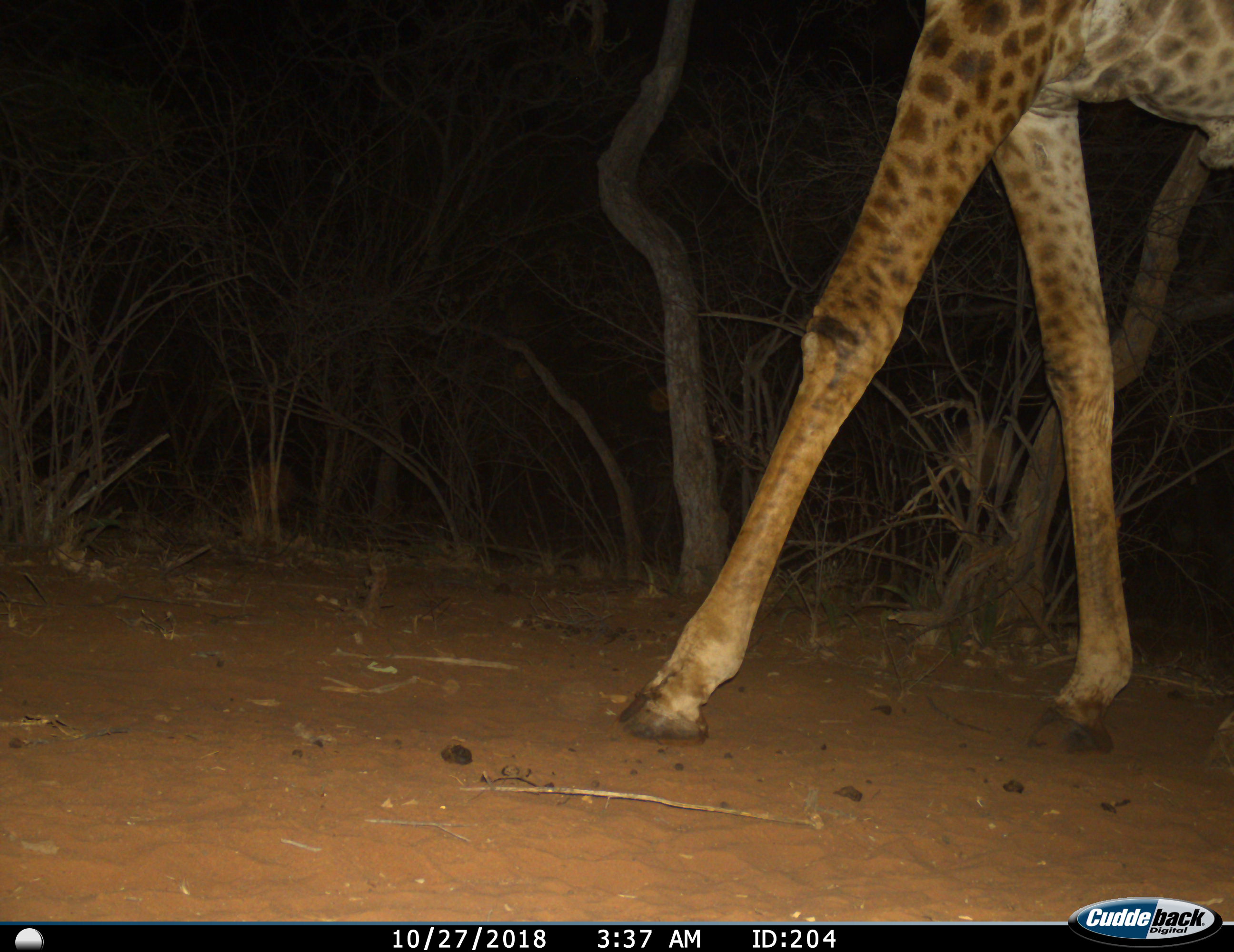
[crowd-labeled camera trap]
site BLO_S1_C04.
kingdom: Animalia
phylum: Chordata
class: Mammalia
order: Artiodactyla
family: Giraffidae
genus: Giraffa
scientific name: Giraffa camelopardalis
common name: giraffe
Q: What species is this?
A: Giraffe (Giraffa camelopardalis).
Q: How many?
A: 1.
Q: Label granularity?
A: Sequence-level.